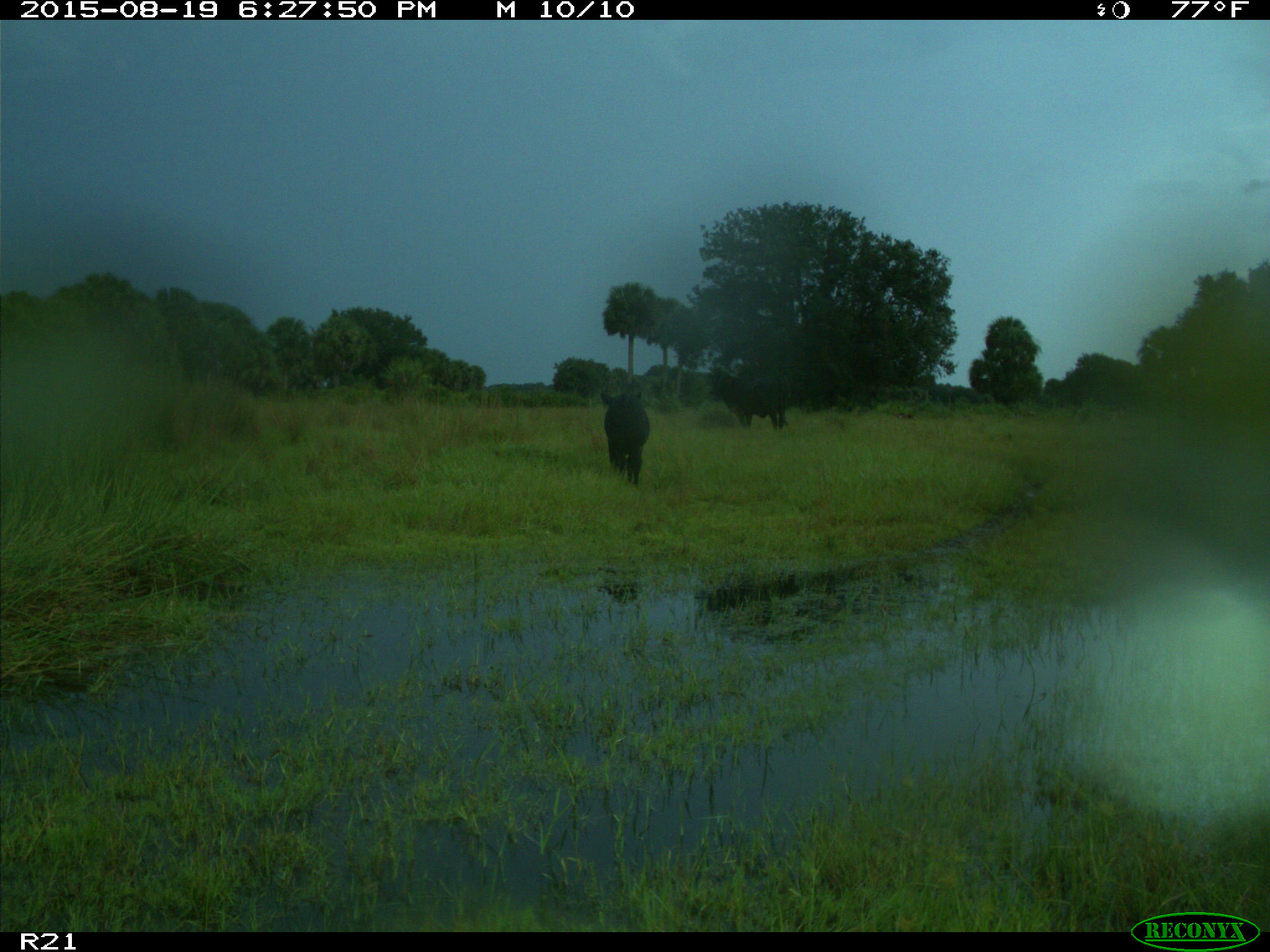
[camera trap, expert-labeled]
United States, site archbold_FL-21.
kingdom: Animalia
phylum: Chordata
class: Mammalia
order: Artiodactyla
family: Bovidae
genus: Bos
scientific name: Bos taurus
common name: domestic cow